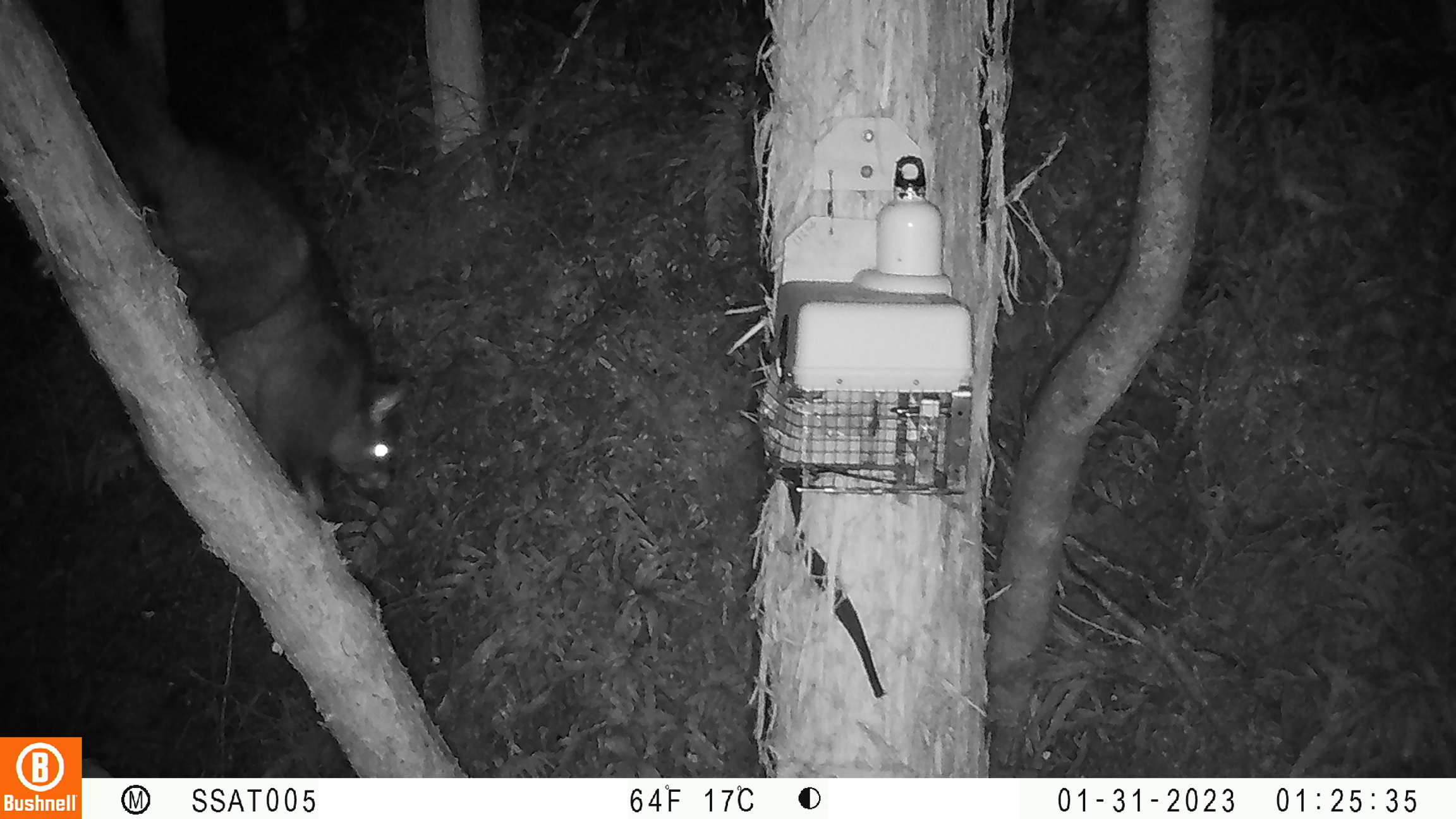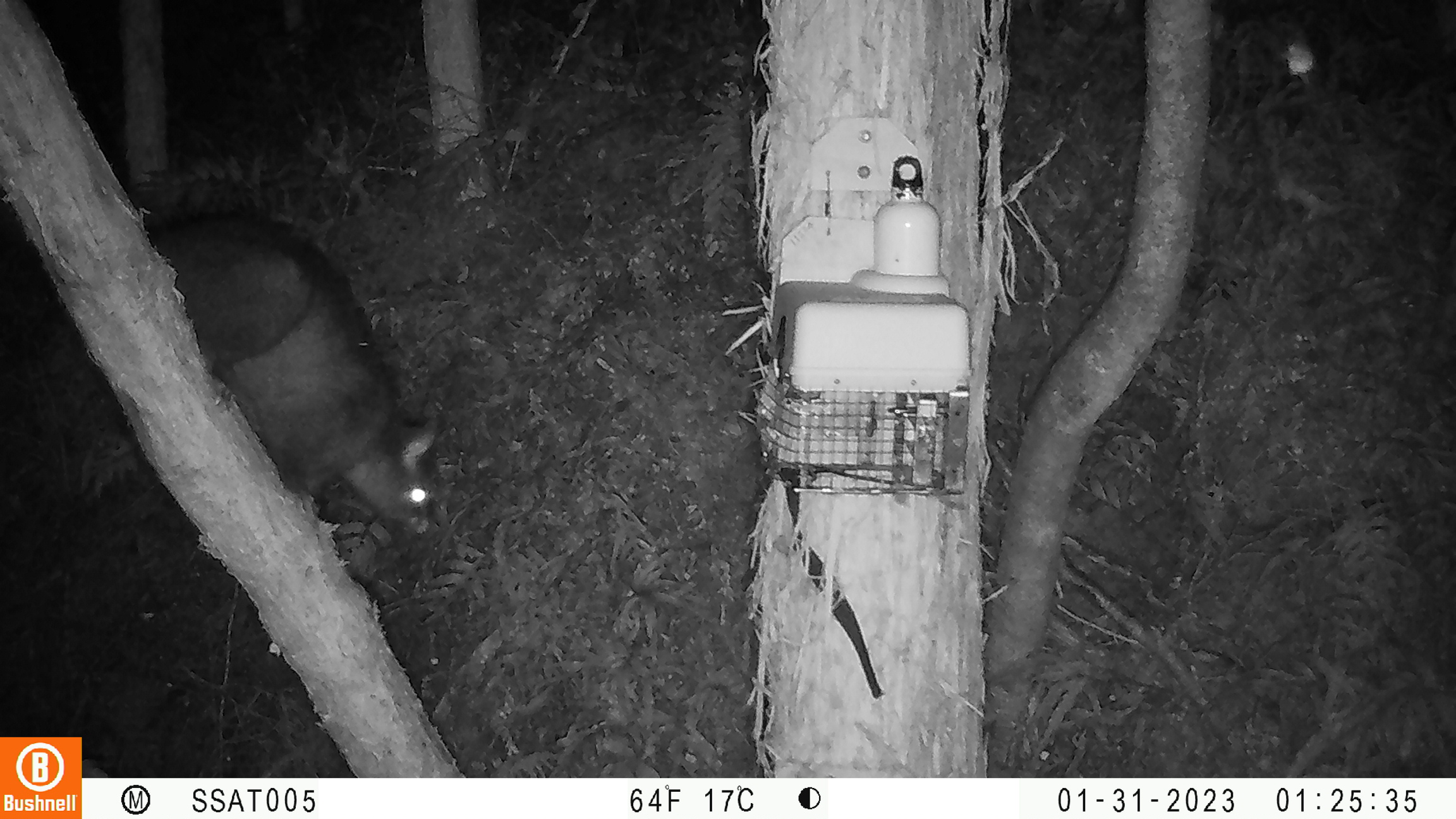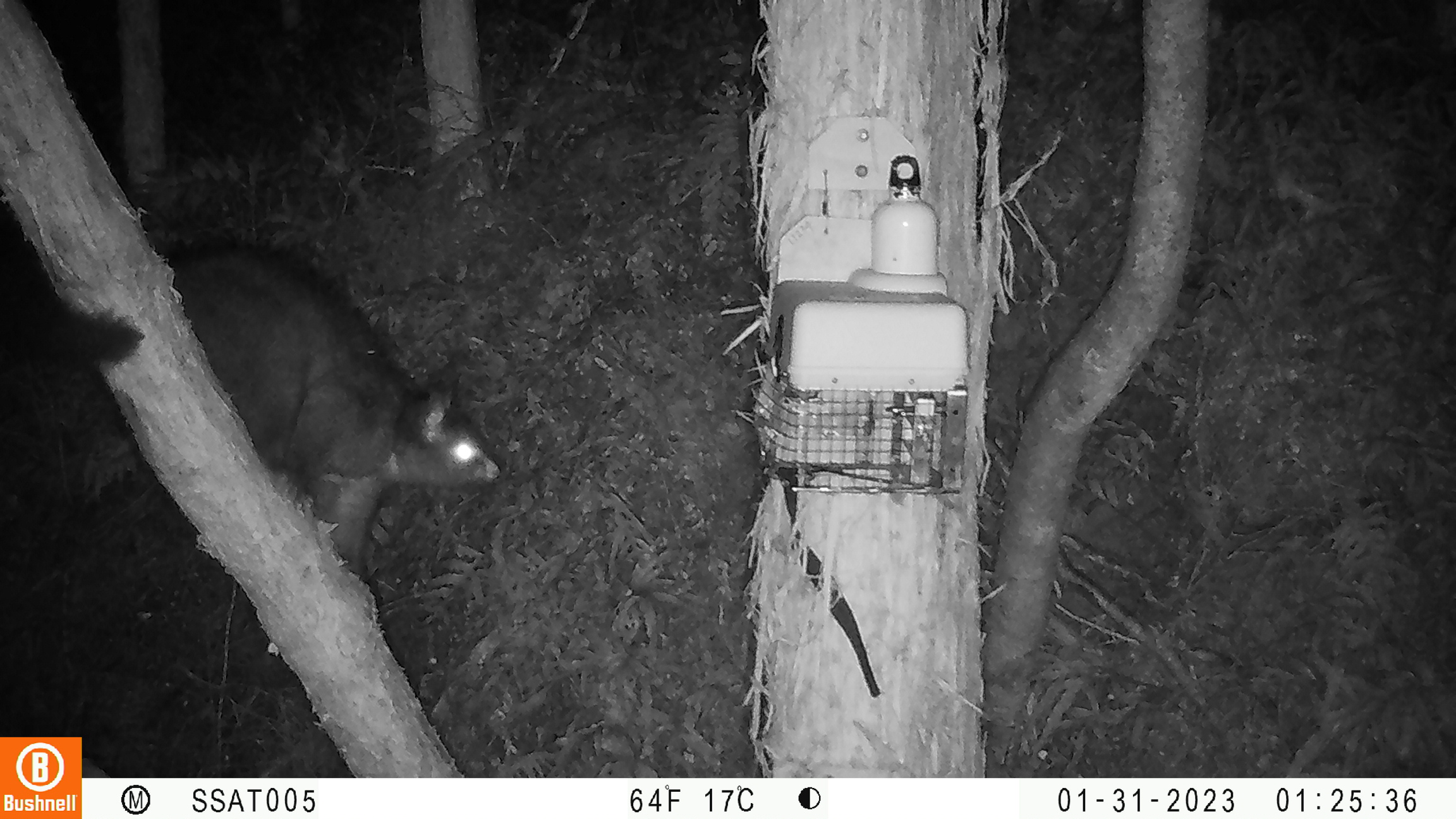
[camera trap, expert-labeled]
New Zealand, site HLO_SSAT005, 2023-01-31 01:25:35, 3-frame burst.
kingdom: Animalia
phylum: Chordata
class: Mammalia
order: Diprotodontia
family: Phalangeridae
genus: Trichosurus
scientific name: Trichosurus vulpecula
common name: common brushtail possum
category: possum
Possum (common brushtail possum) (Trichosurus vulpecula).